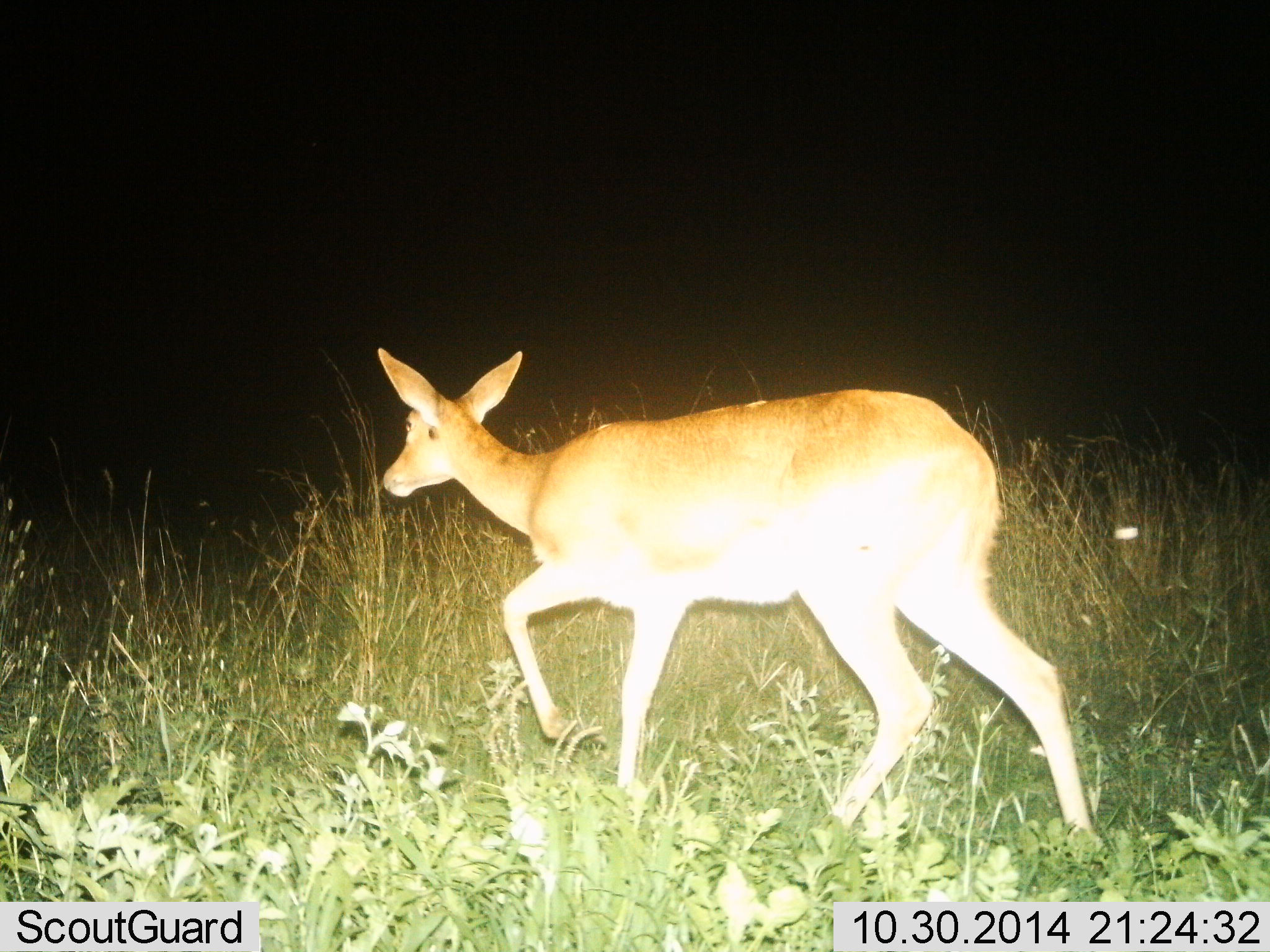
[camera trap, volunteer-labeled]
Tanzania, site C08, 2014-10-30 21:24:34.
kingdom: Animalia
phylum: Chordata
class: Mammalia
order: Artiodactyla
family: Bovidae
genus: Redunca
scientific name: Redunca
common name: reedbuck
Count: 1.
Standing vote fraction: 10%.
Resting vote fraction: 0%.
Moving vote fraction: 90%.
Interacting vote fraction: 0%.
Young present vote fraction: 0%.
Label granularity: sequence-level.